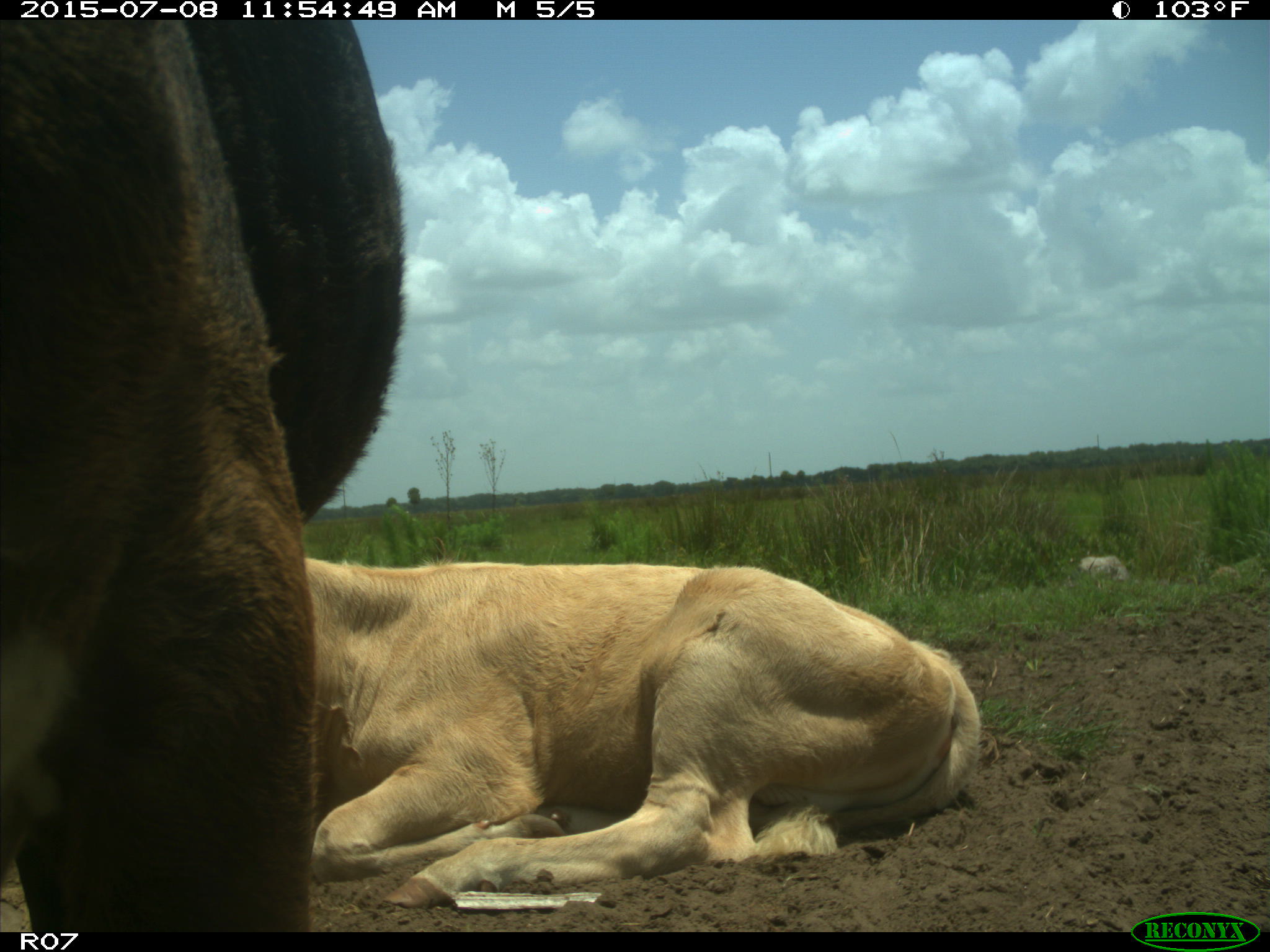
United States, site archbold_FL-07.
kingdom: Animalia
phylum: Chordata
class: Mammalia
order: Artiodactyla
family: Bovidae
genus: Bos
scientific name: Bos taurus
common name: domestic cow